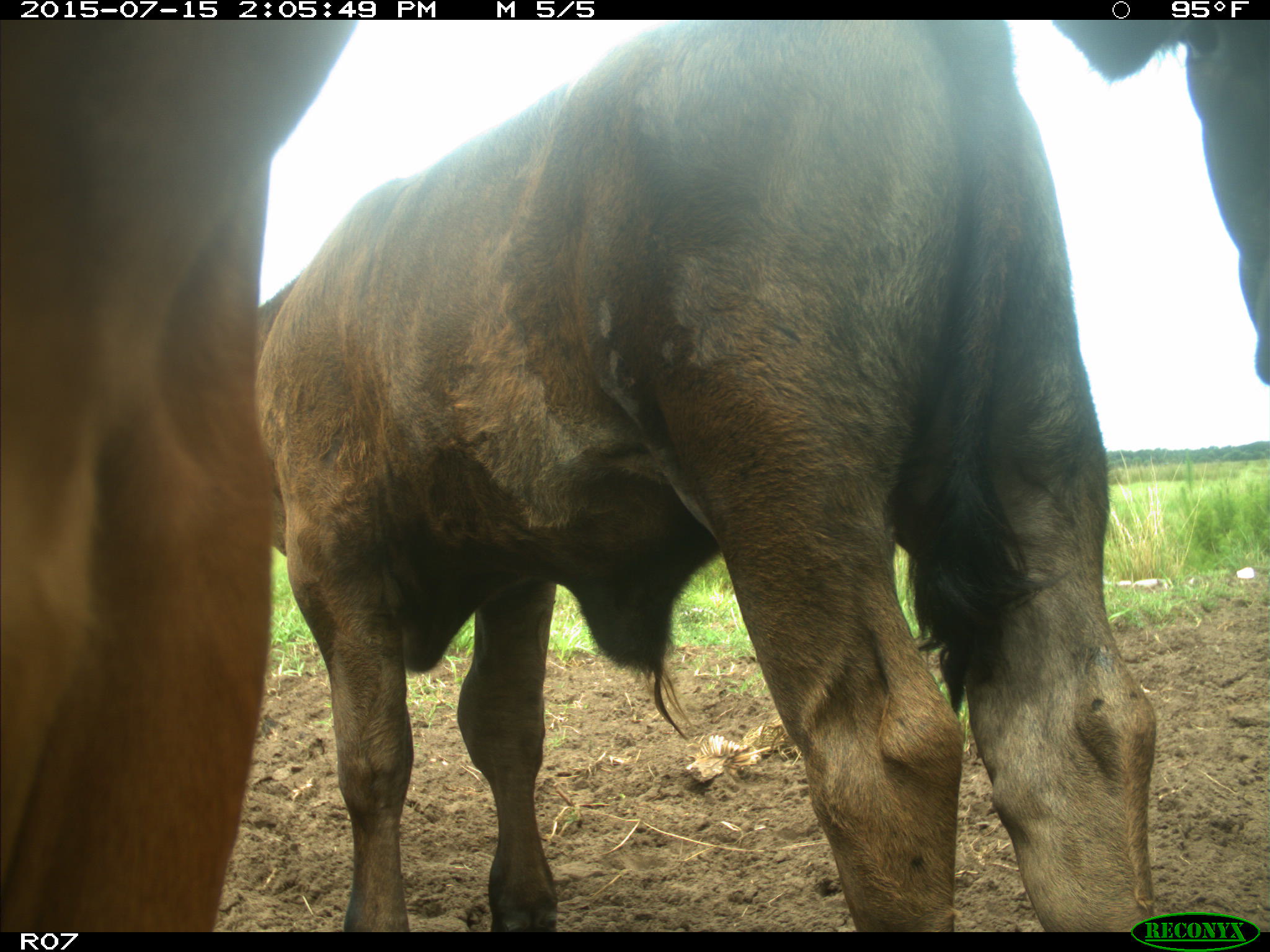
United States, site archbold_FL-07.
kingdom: Animalia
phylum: Chordata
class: Mammalia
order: Artiodactyla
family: Bovidae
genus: Bos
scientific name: Bos taurus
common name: domestic cow